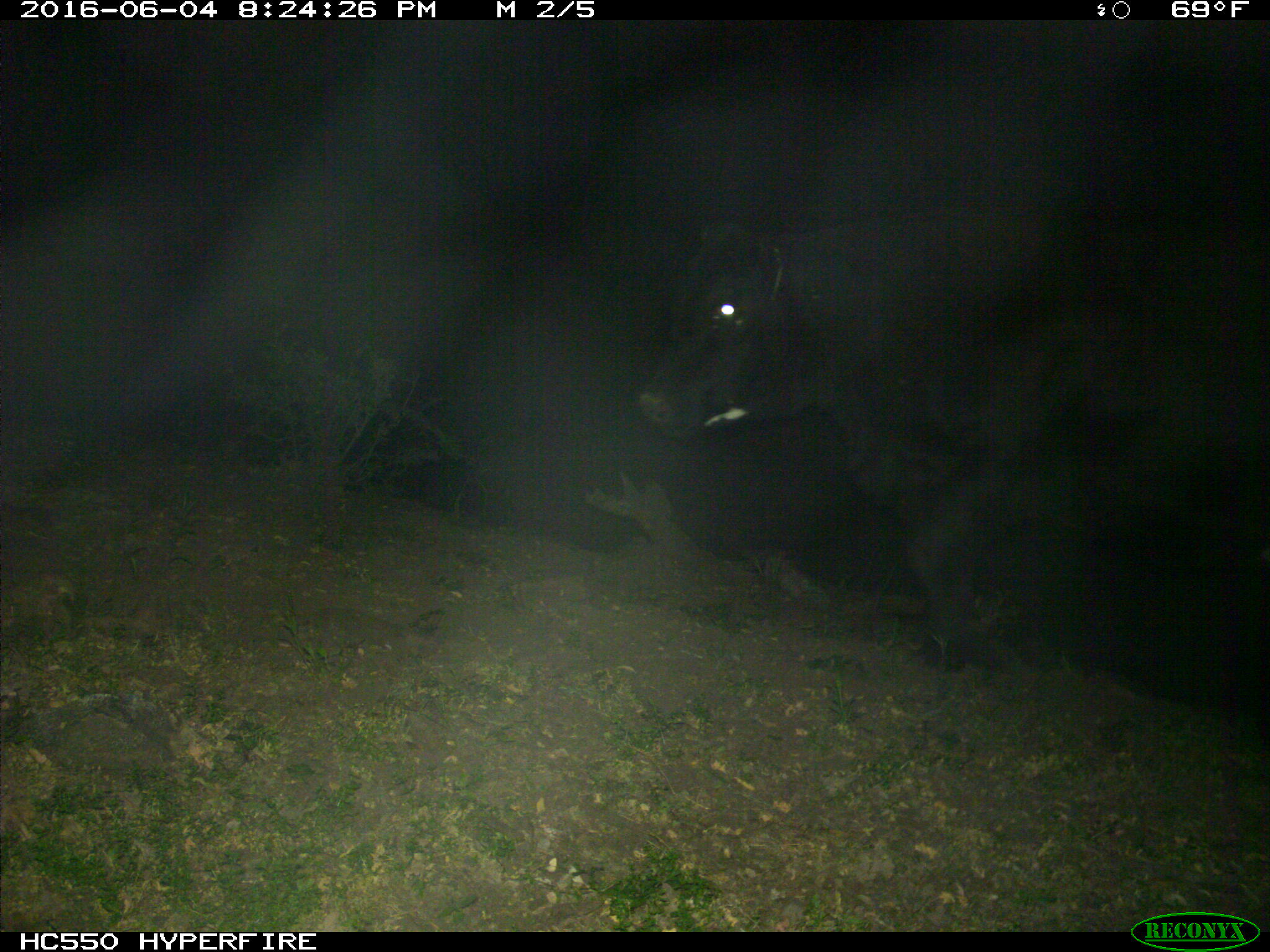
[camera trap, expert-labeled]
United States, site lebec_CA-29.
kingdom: Animalia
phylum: Chordata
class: Mammalia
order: Artiodactyla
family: Bovidae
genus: Bos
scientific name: Bos taurus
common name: domestic cow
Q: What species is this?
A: Bos taurus (domestic cow).